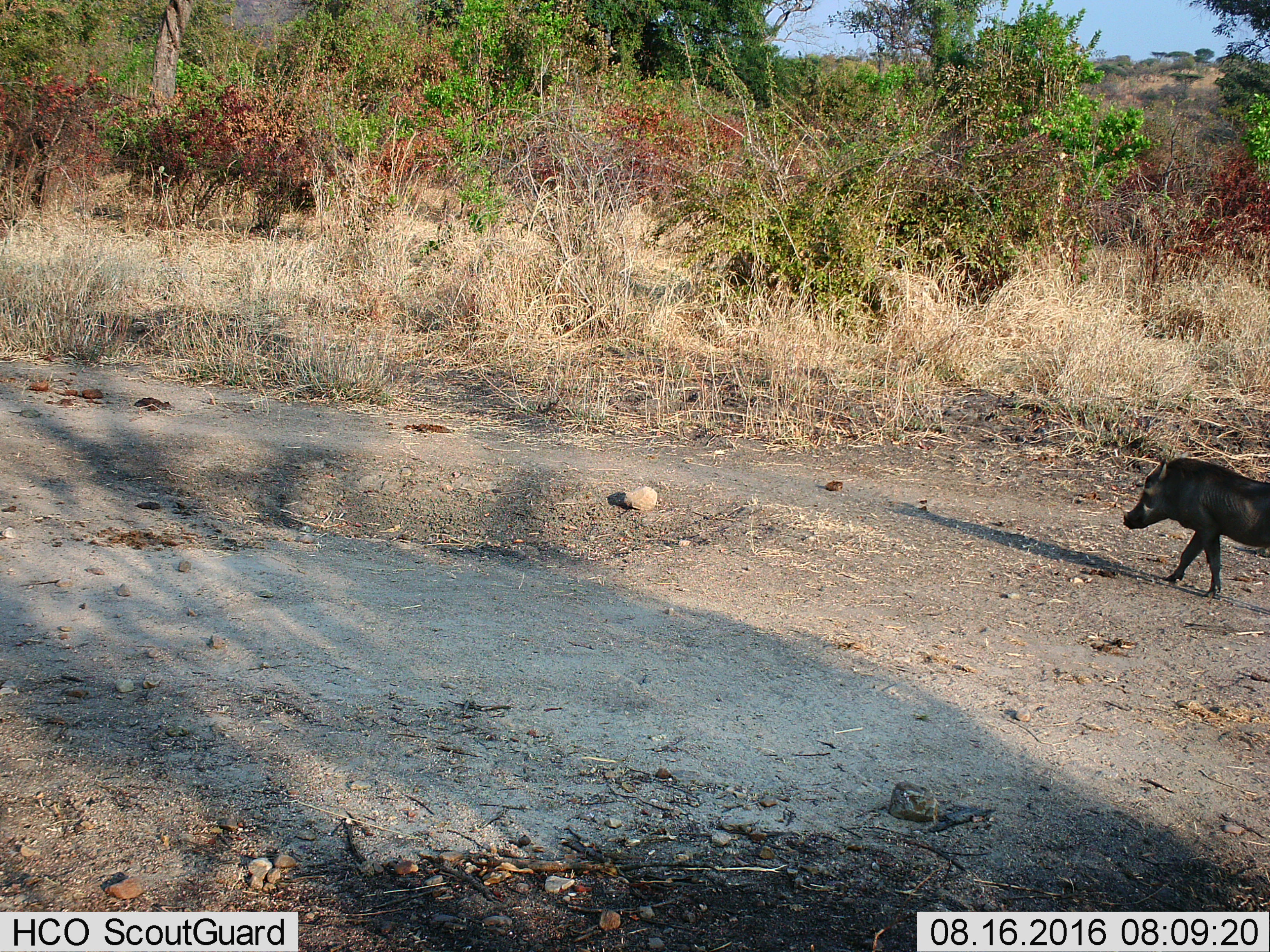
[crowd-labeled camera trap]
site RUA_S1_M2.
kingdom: Animalia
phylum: Chordata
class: Mammalia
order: Artiodactyla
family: Suidae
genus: Phacochoerus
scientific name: Phacochoerus africanus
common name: warthog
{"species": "warthog (Phacochoerus africanus)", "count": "1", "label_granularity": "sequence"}